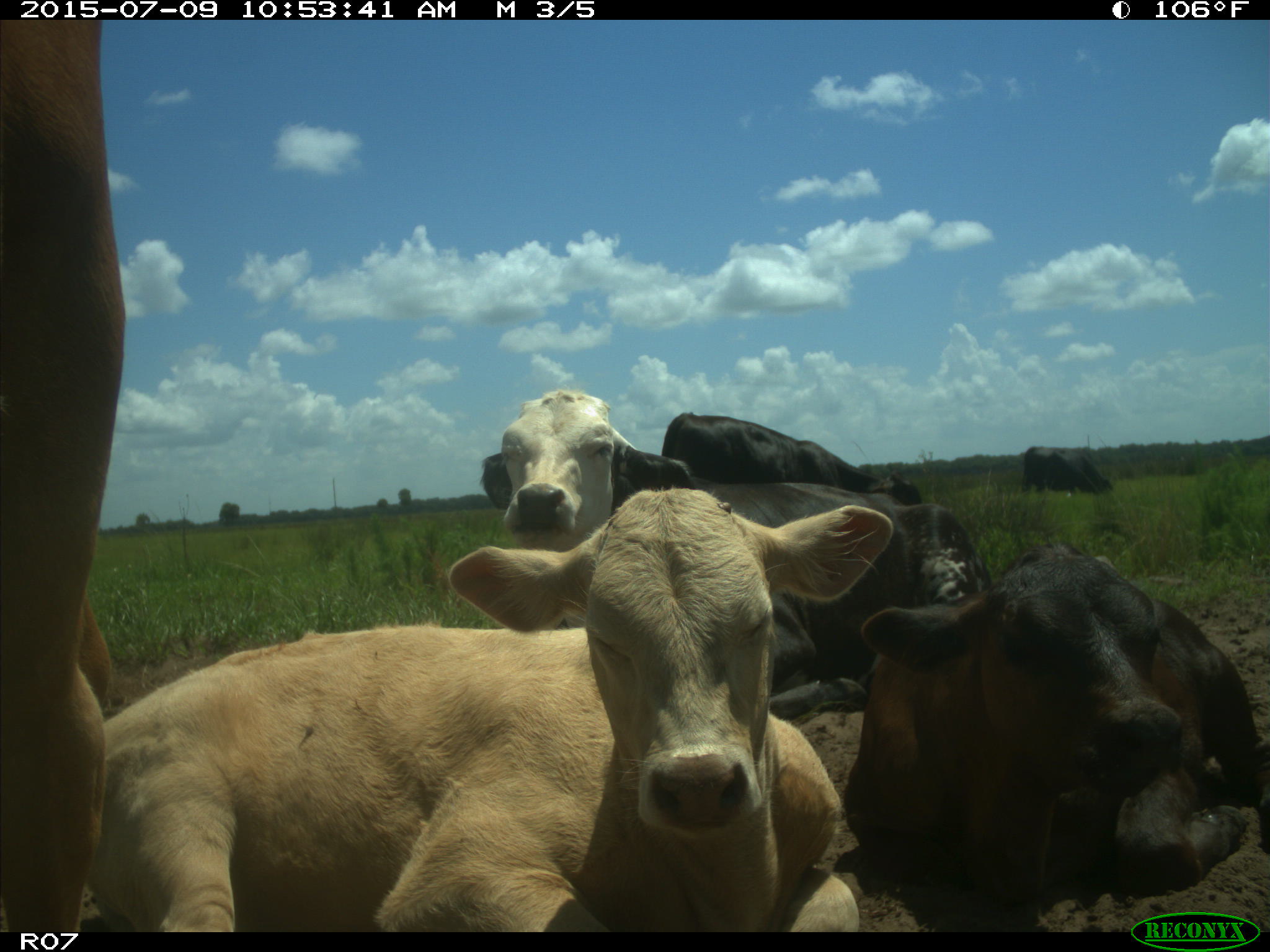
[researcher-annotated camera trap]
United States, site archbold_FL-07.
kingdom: Animalia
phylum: Chordata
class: Mammalia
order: Artiodactyla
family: Bovidae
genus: Bos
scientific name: Bos taurus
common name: domestic cow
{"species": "Bos taurus (domestic cow)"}